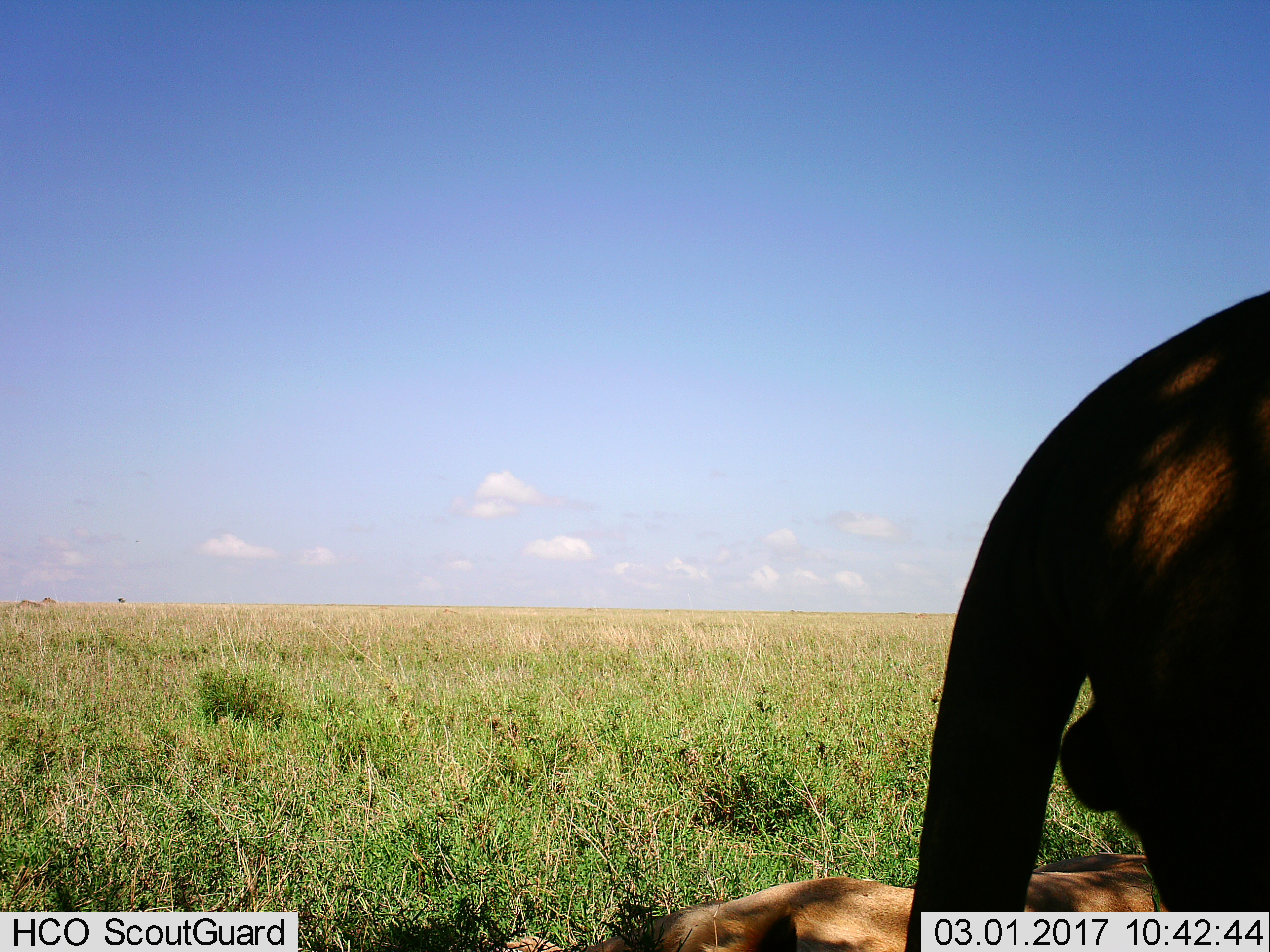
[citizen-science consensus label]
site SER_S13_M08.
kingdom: Animalia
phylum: Chordata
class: Mammalia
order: Carnivora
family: Felidae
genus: Panthera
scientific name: Panthera leo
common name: lion female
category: lionfemale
Lionfemale (lion female) (Panthera leo), count 1. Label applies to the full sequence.